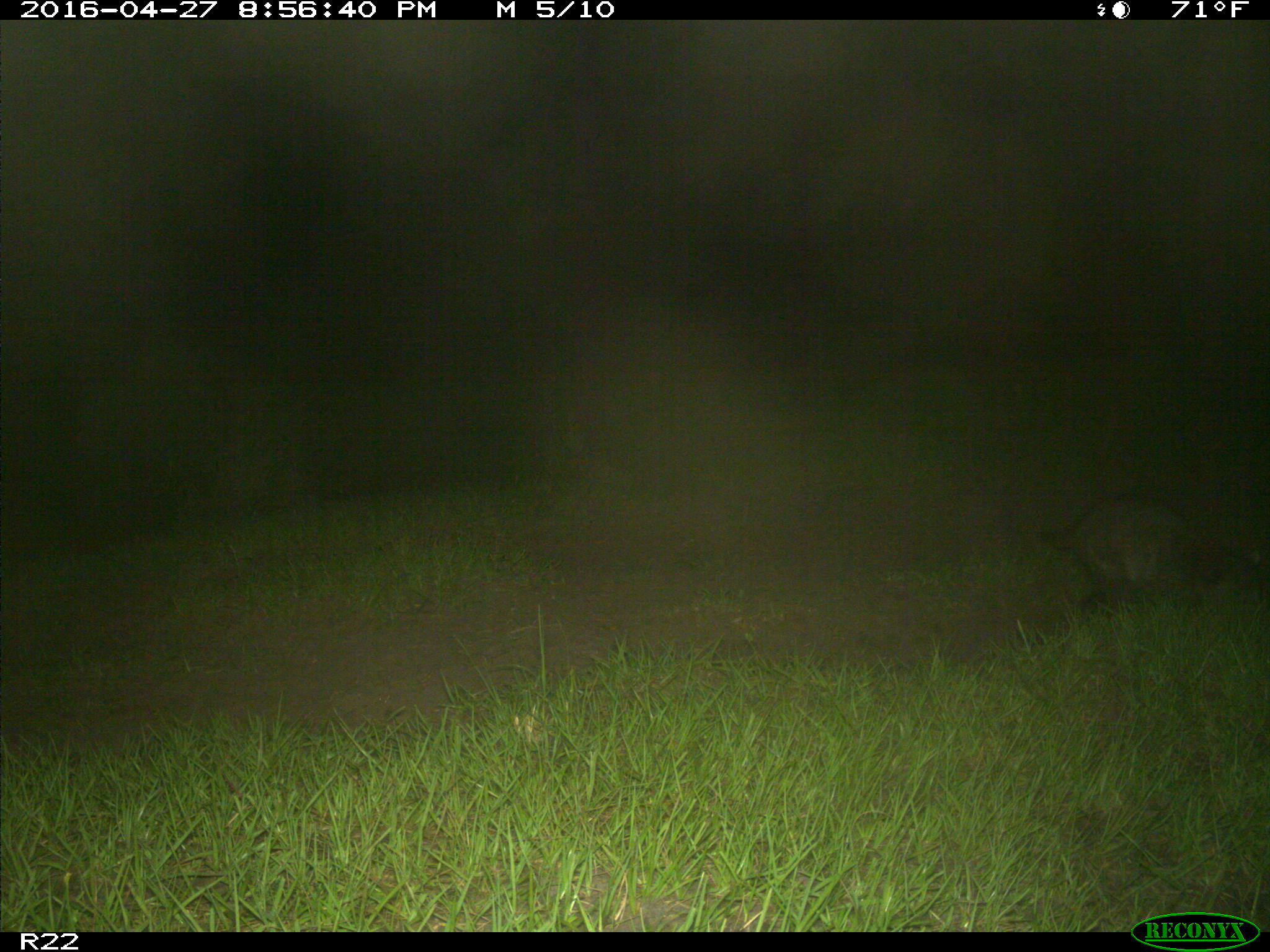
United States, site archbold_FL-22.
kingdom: Animalia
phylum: Chordata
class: Mammalia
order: Carnivora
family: Procyonidae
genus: Procyon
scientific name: Procyon lotor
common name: common raccoon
Procyon lotor (common raccoon).